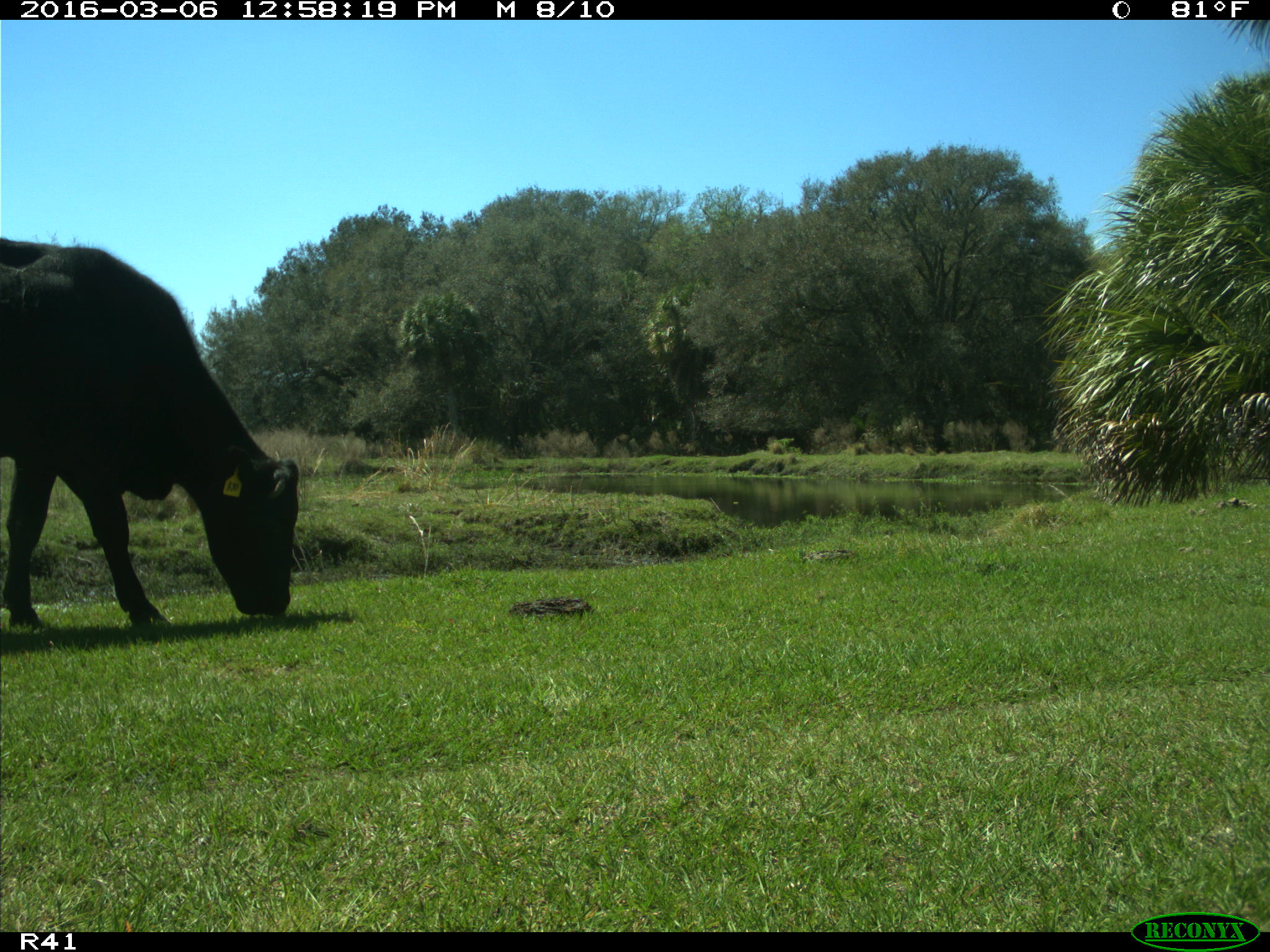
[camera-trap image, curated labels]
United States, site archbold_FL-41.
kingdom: Animalia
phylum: Chordata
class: Mammalia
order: Artiodactyla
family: Bovidae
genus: Bos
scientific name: Bos taurus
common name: domestic cow